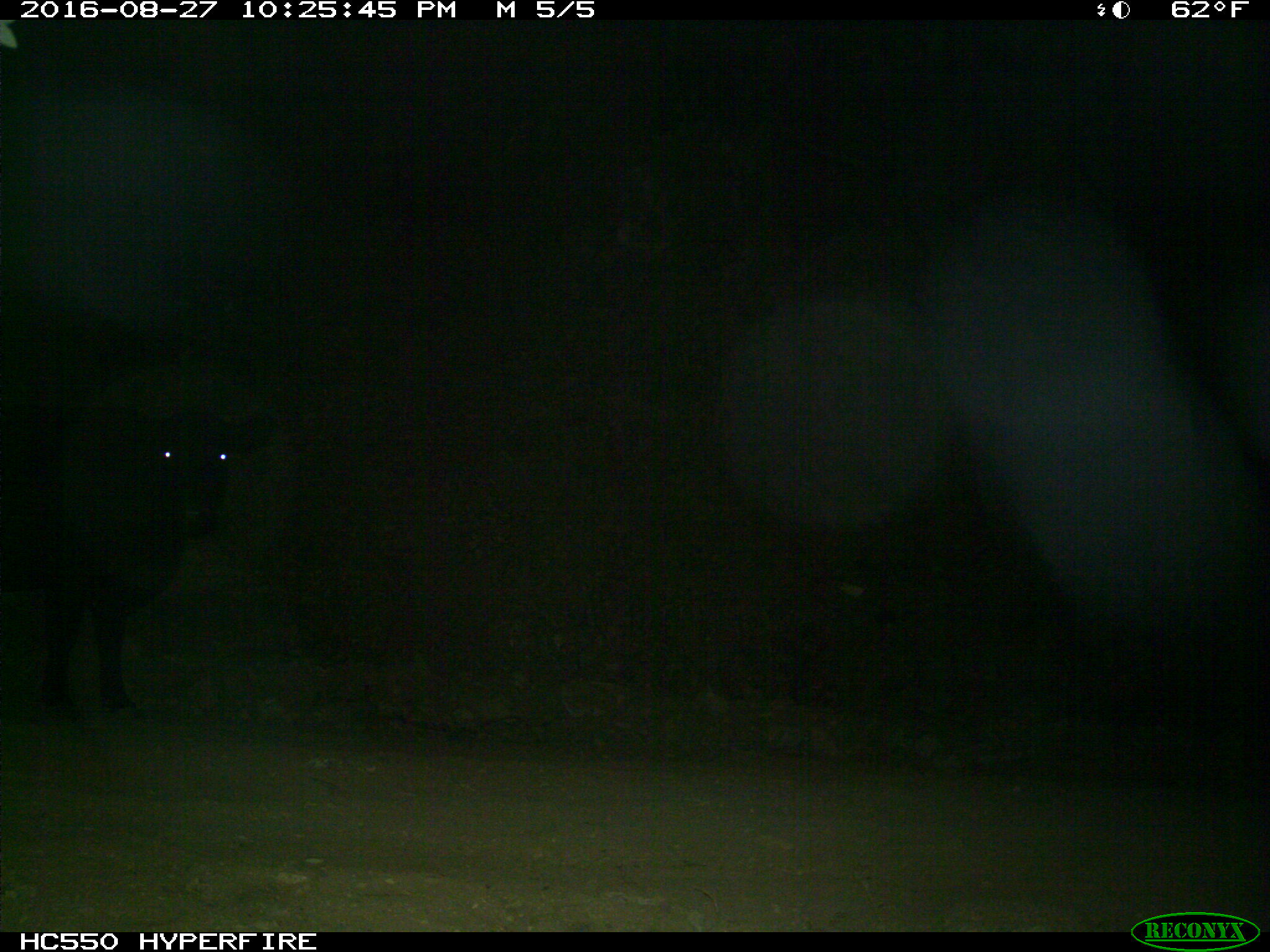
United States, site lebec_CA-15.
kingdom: Animalia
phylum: Chordata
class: Mammalia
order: Artiodactyla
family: Bovidae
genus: Bos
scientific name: Bos taurus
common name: domestic cow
Bos taurus (domestic cow).